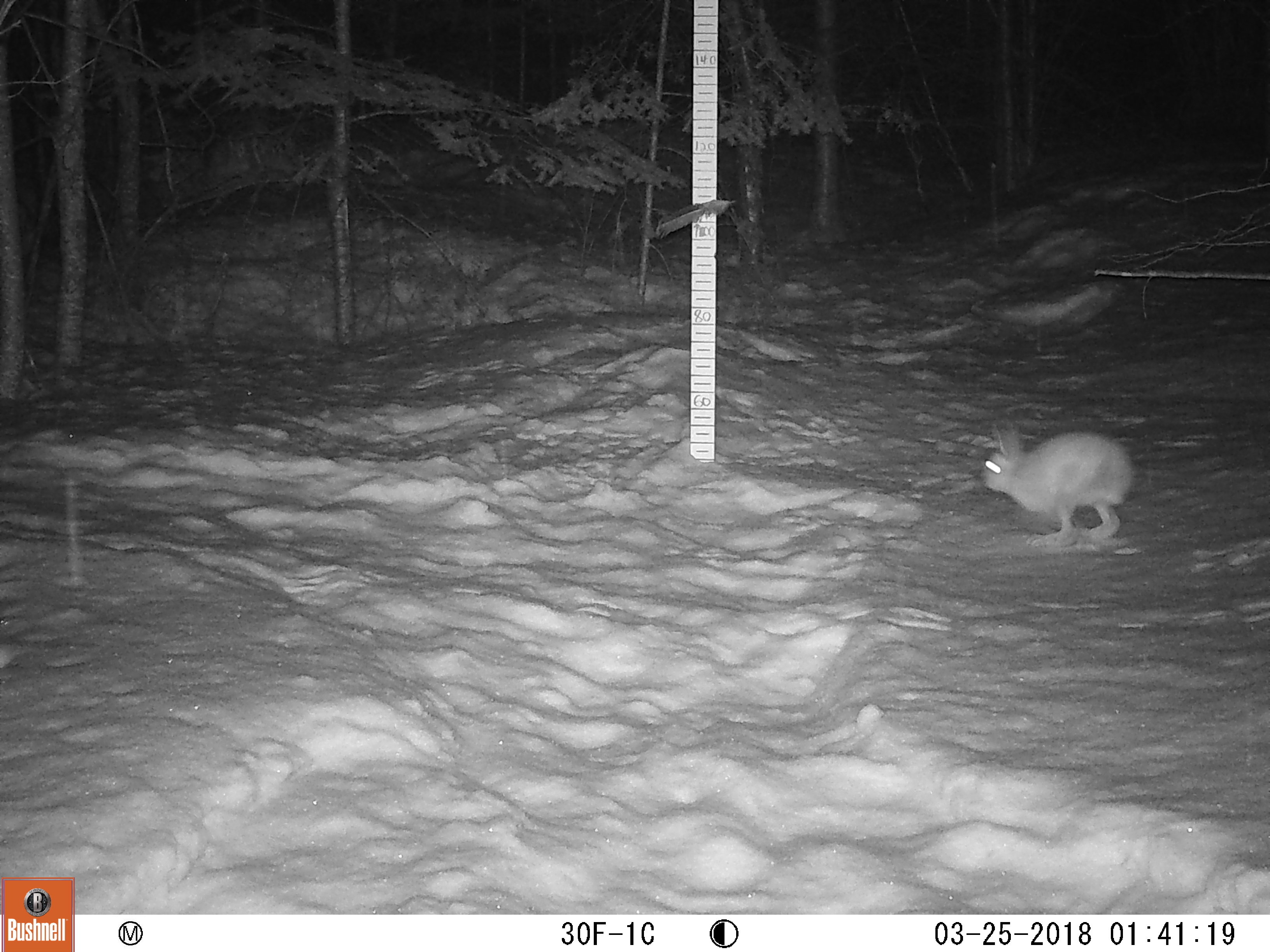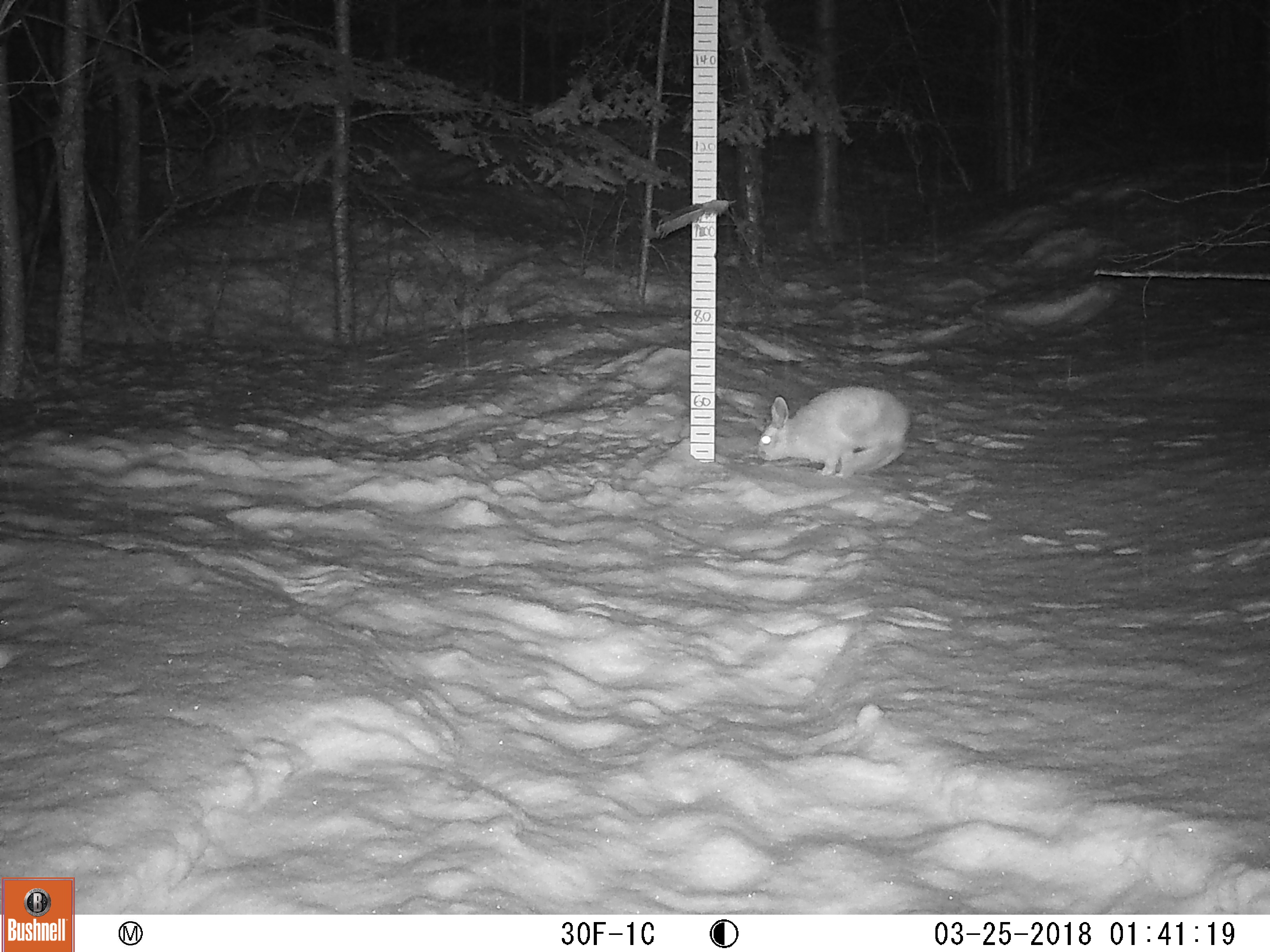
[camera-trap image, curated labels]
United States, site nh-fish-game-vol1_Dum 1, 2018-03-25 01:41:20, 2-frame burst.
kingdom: Animalia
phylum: Chordata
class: Mammalia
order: Lagomorpha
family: Leporidae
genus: Lepus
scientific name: Lepus americanus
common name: snowshoe hare